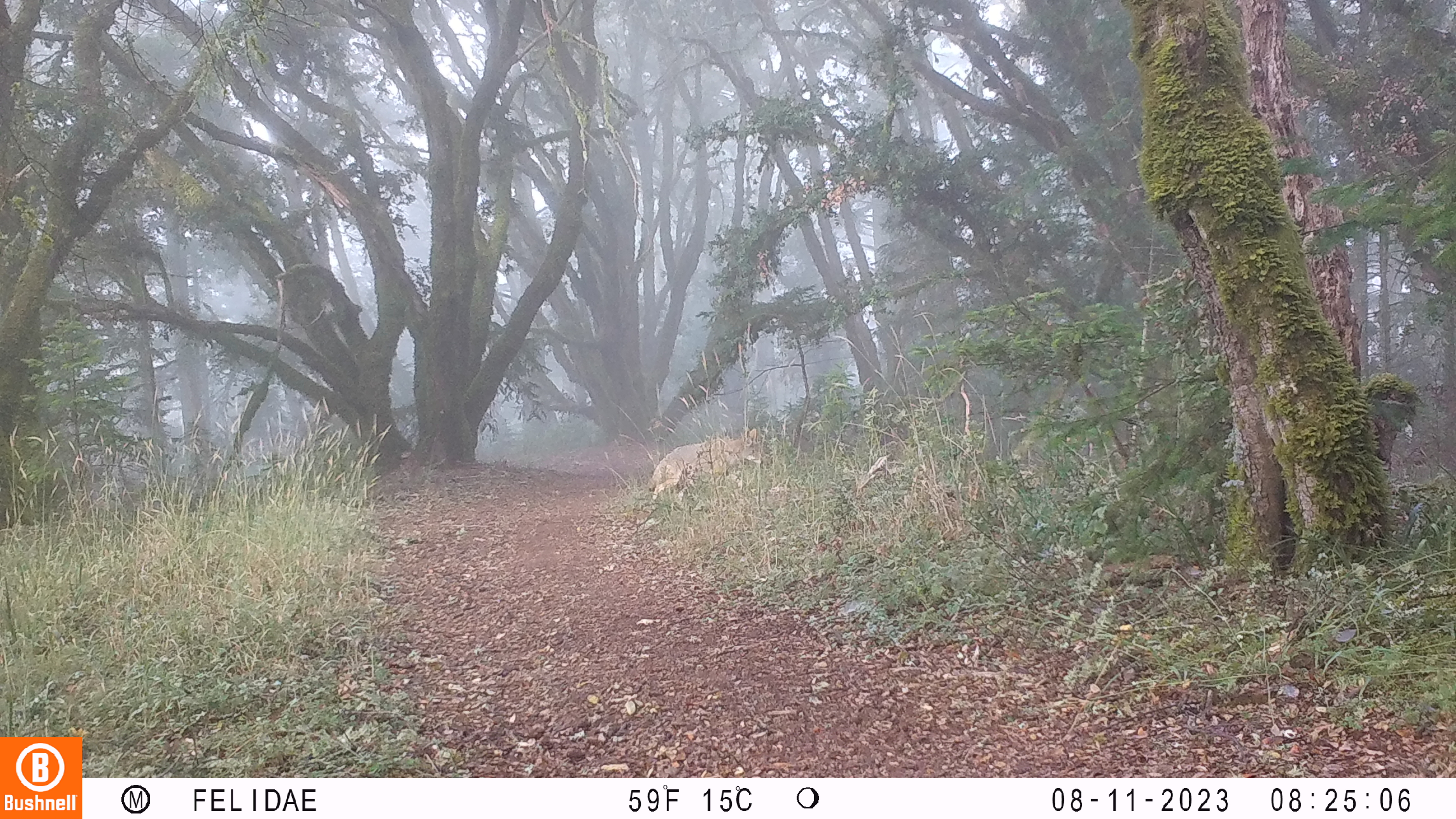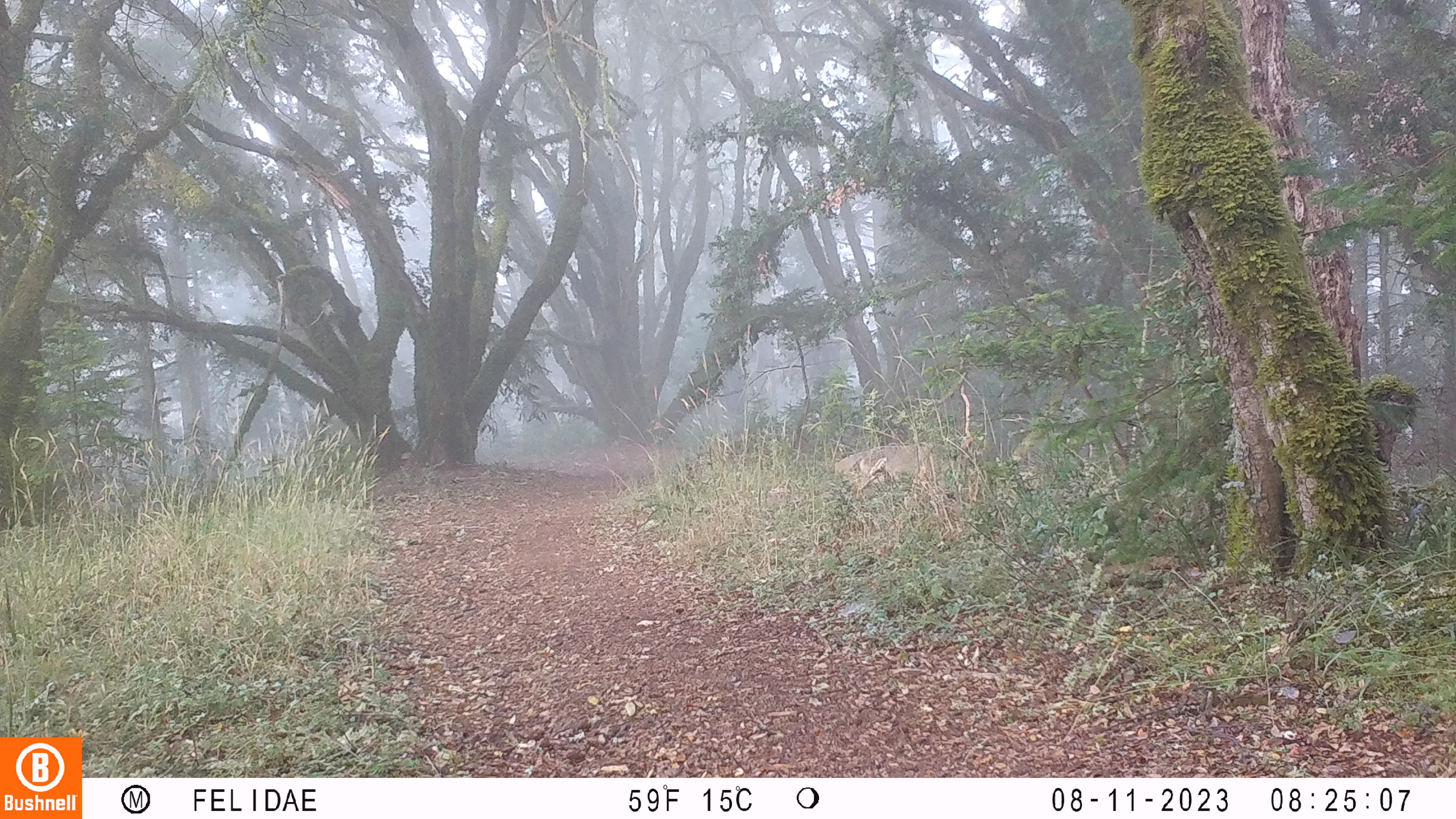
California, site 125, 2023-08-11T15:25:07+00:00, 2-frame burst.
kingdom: Animalia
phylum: Chordata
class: Mammalia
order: Carnivora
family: Canidae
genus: Canis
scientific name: Canis latrans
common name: coyote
Coyote (Canis latrans).